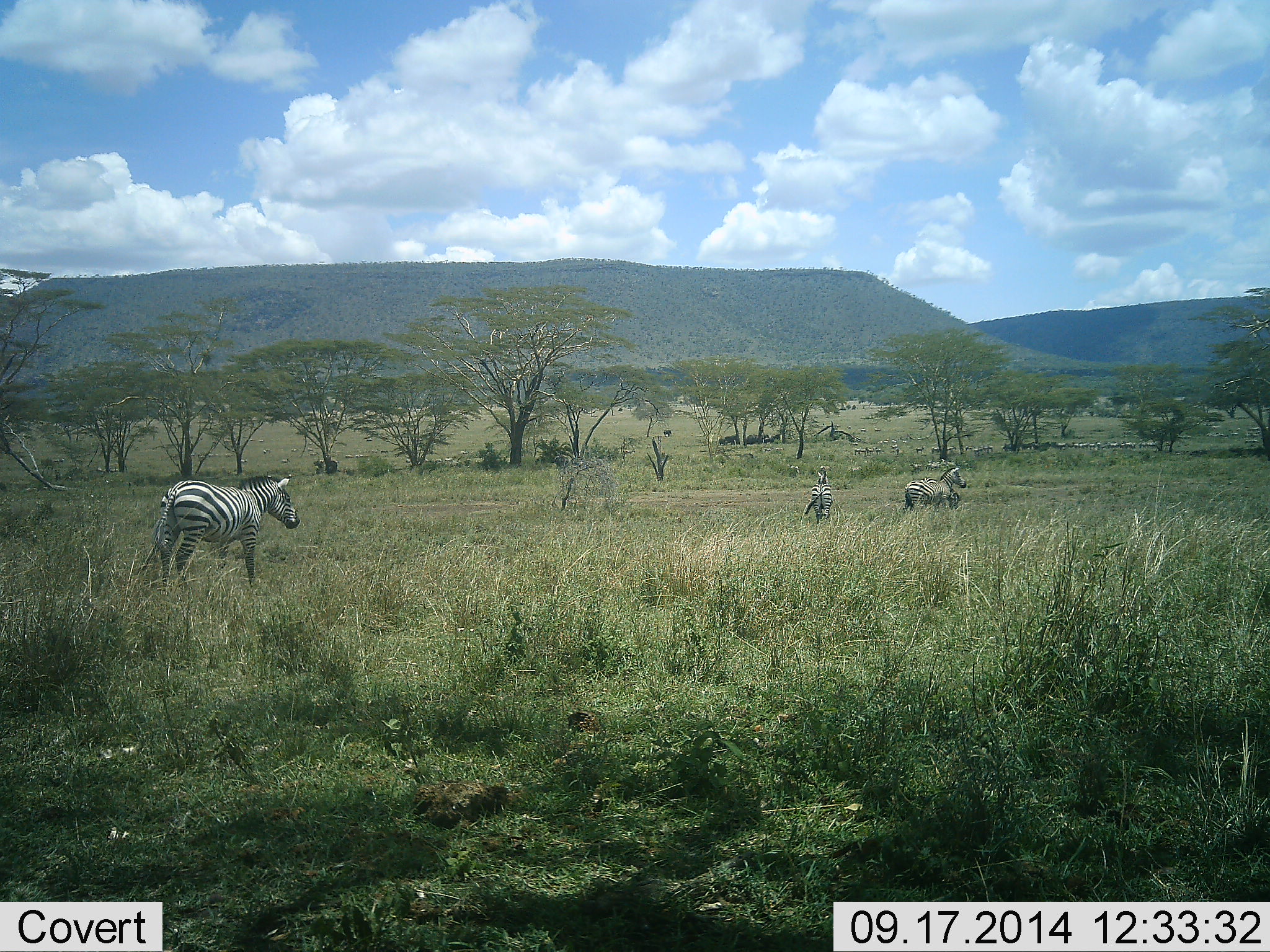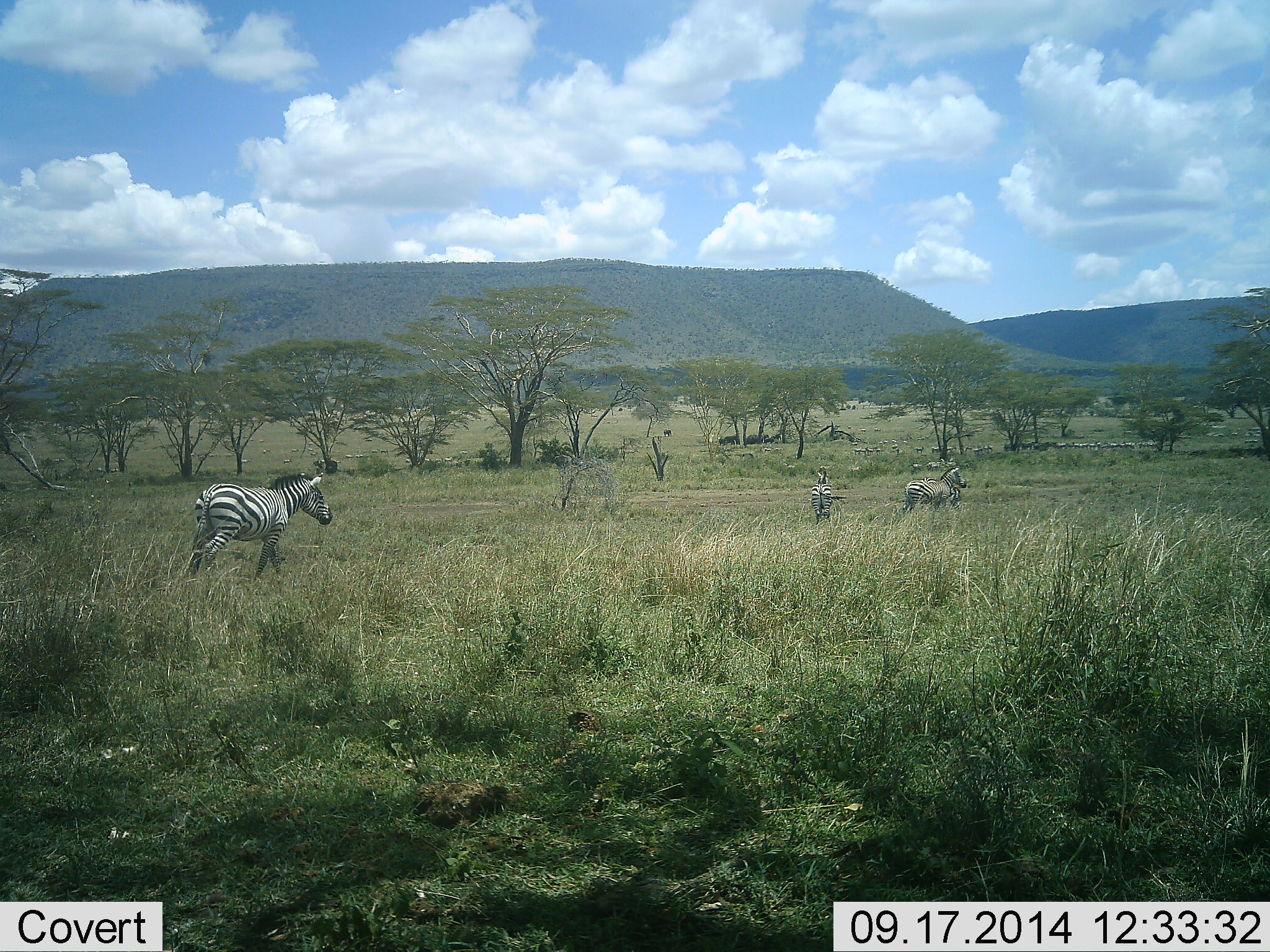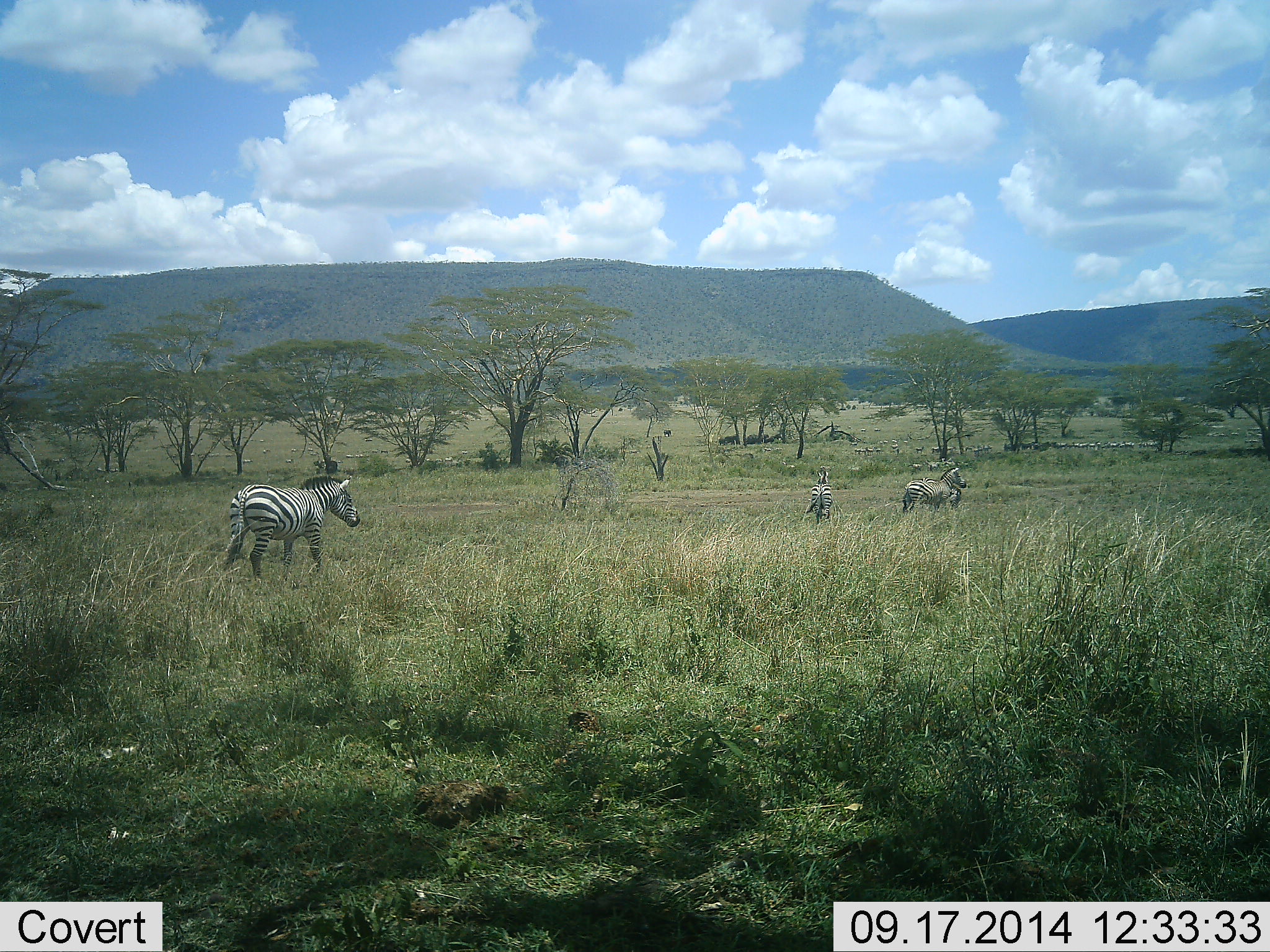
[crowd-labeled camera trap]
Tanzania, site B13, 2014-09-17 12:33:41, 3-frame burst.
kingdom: Animalia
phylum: Chordata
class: Mammalia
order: Perissodactyla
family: Equidae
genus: Equus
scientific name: Equus quagga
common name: plains zebra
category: zebra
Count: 4.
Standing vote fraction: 50%.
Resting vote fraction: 10%.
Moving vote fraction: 90%.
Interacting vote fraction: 10%.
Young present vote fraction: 0%.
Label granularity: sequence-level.